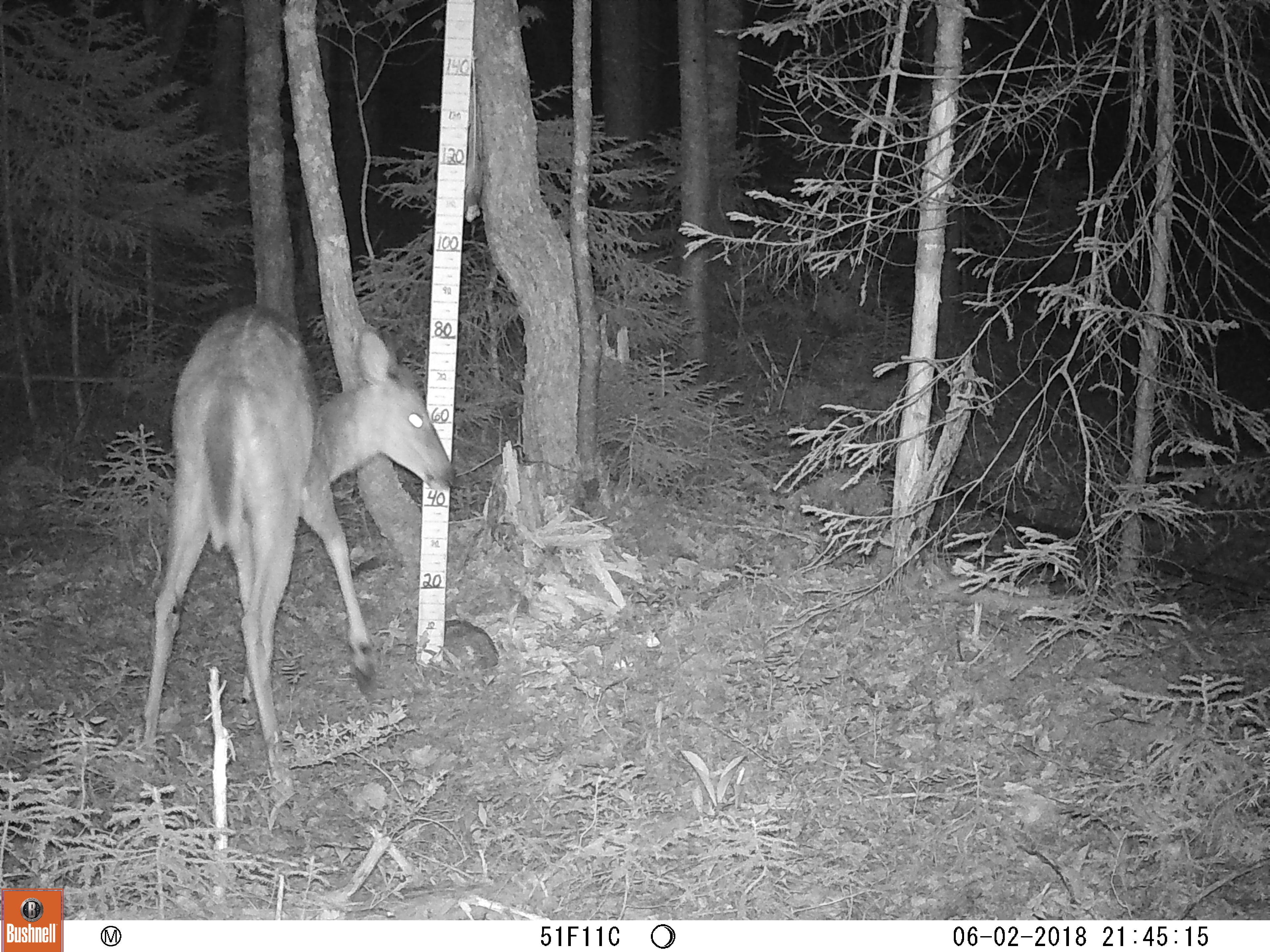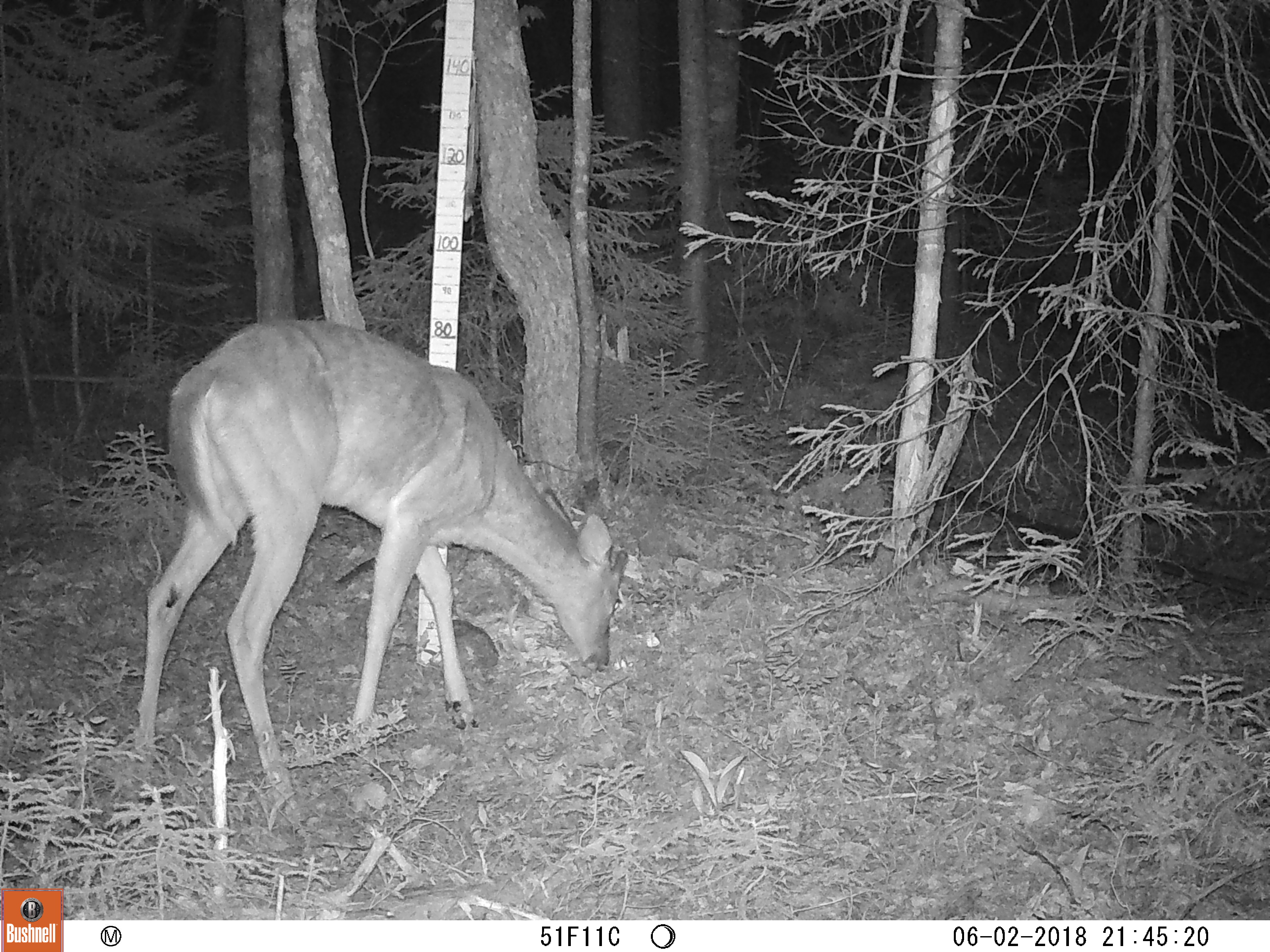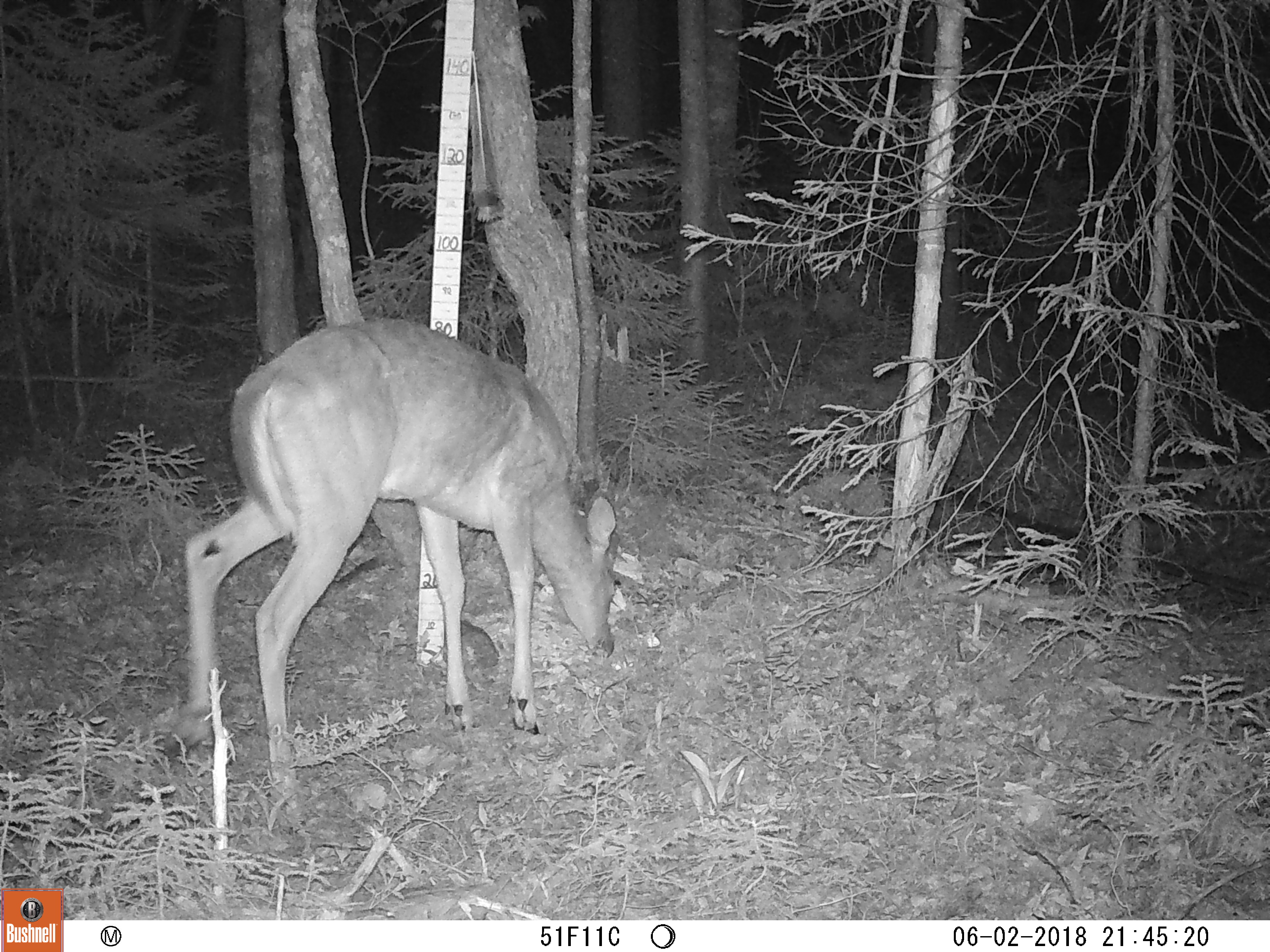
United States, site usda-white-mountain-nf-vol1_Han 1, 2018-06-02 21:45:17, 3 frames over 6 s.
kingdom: Animalia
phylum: Chordata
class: Mammalia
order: Artiodactyla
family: Cervidae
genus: Odocoileus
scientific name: Odocoileus virginianus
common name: white-tailed deer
White-tailed deer (Odocoileus virginianus).